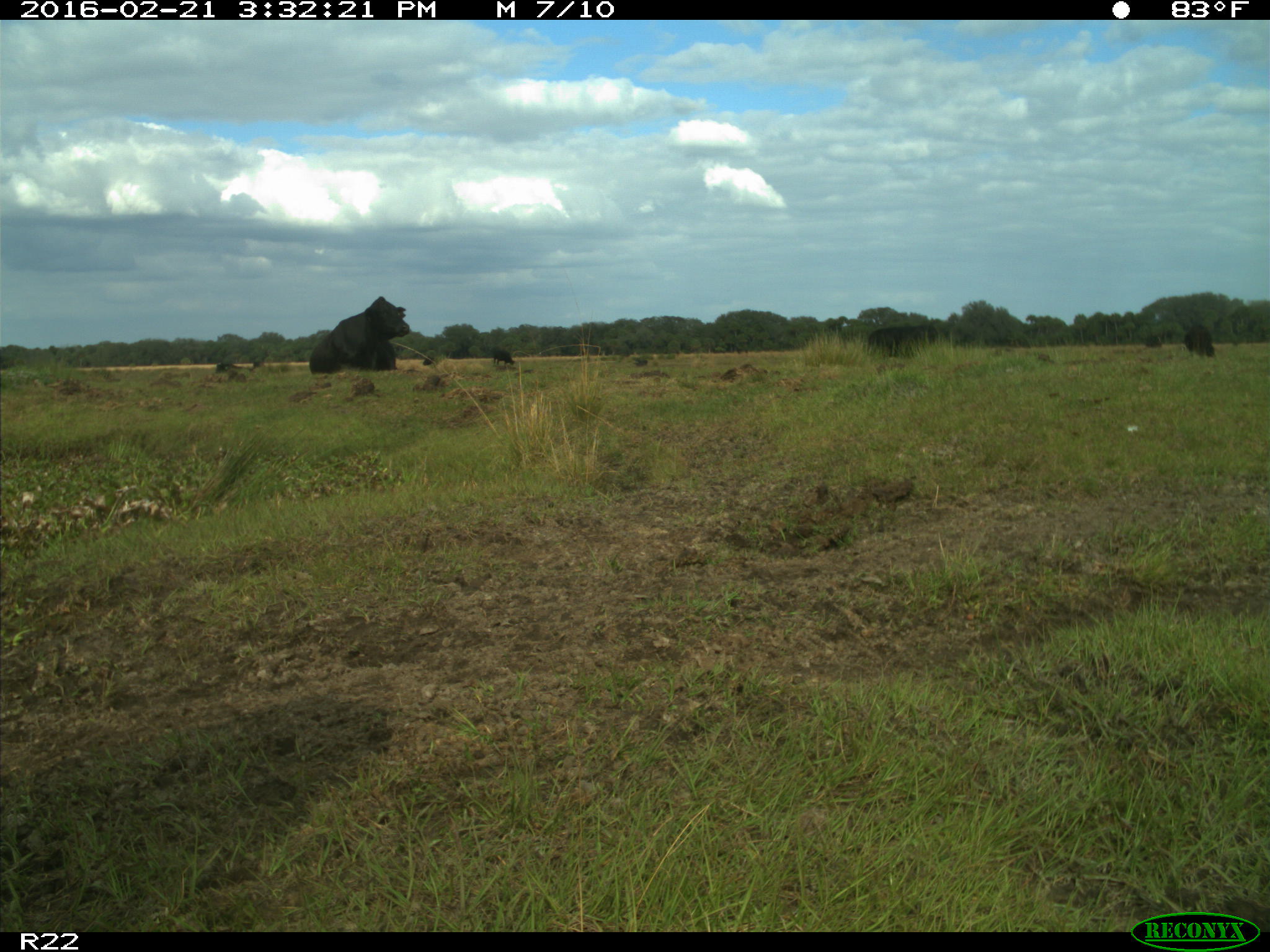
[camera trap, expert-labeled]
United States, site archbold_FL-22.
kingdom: Animalia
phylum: Chordata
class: Mammalia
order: Artiodactyla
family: Bovidae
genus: Bos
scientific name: Bos taurus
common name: domestic cow